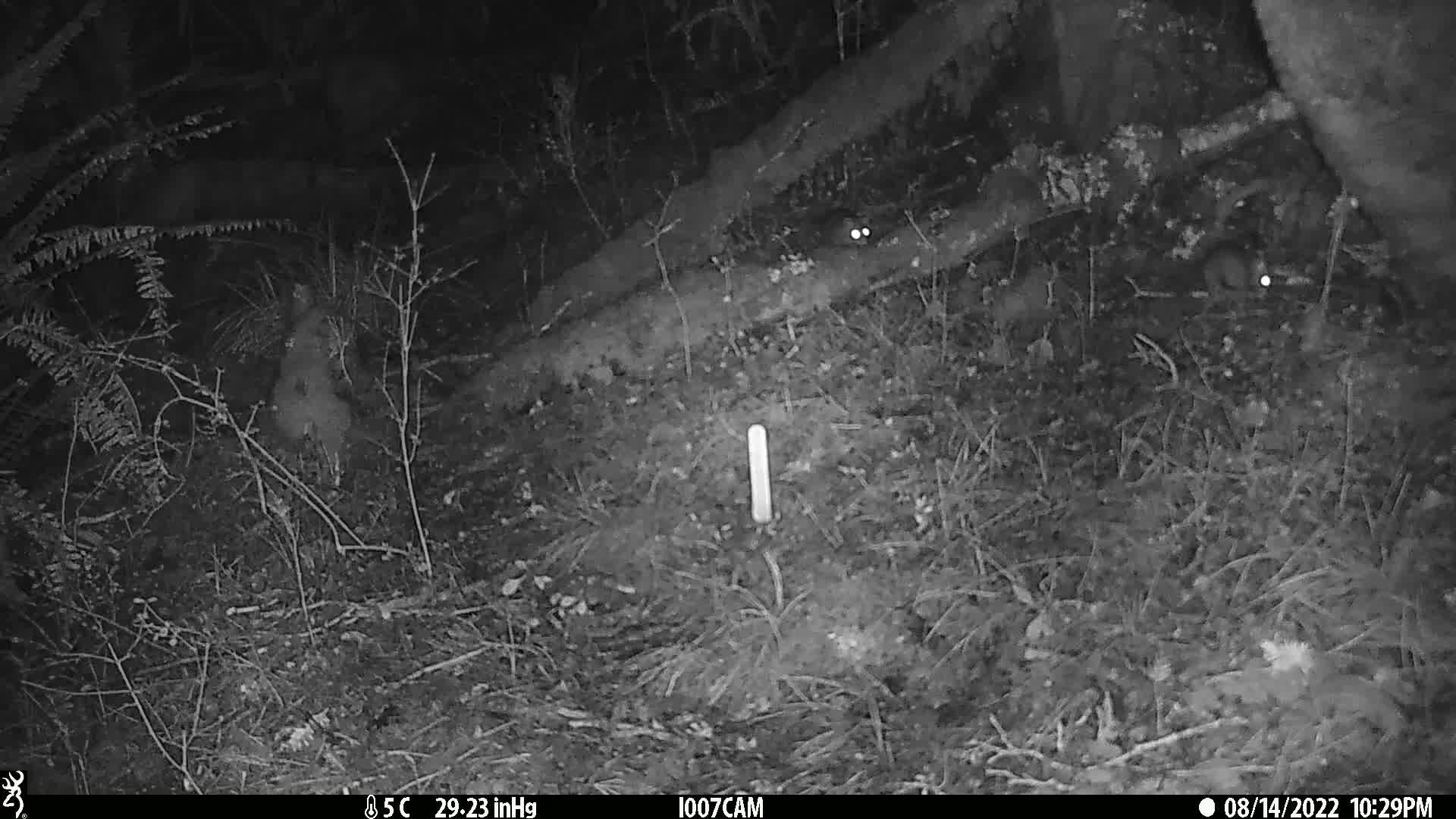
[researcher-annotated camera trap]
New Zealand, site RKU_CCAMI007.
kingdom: Animalia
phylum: Chordata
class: Mammalia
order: Rodentia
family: Muridae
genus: Rattus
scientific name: Rattus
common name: rat